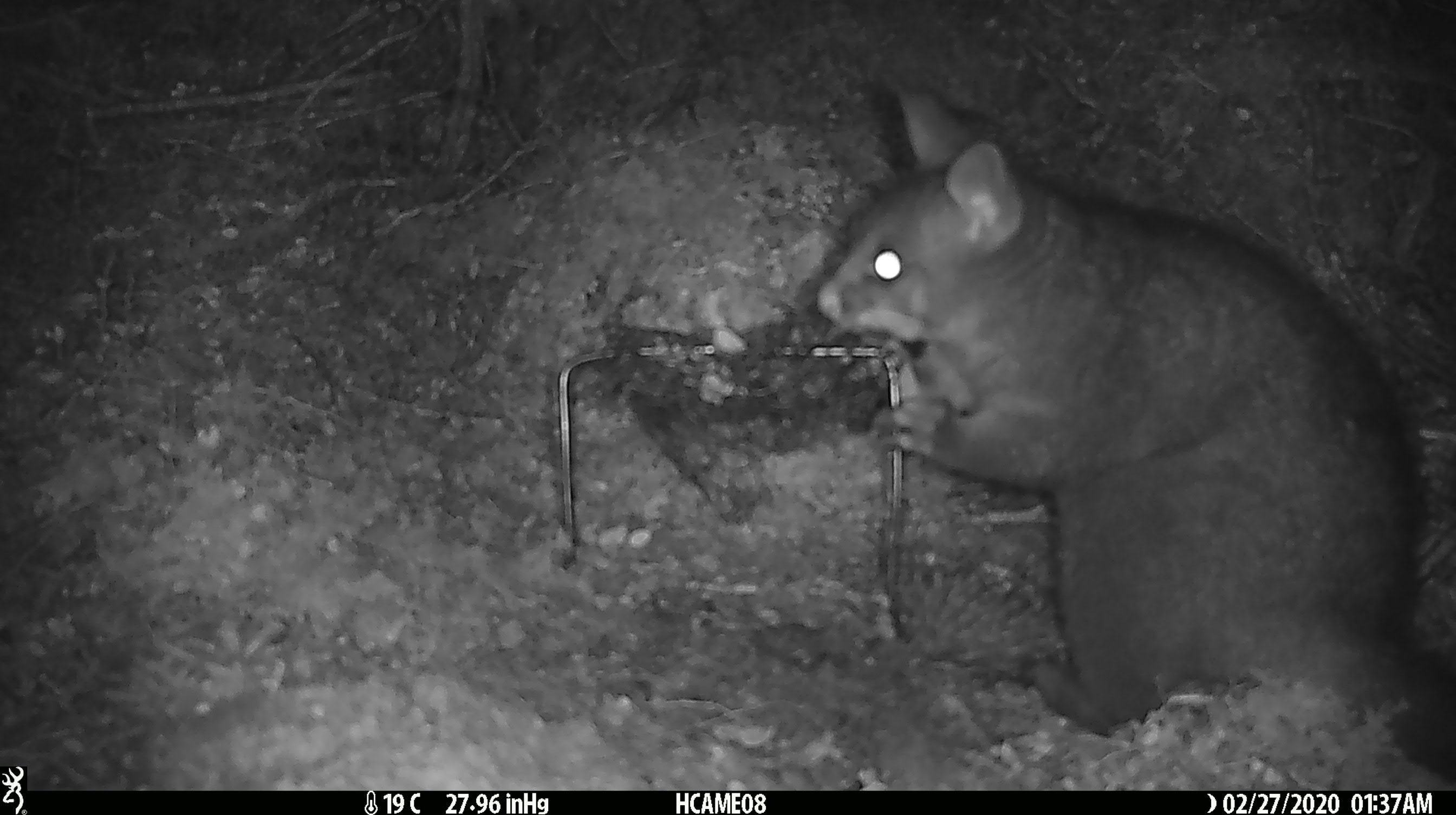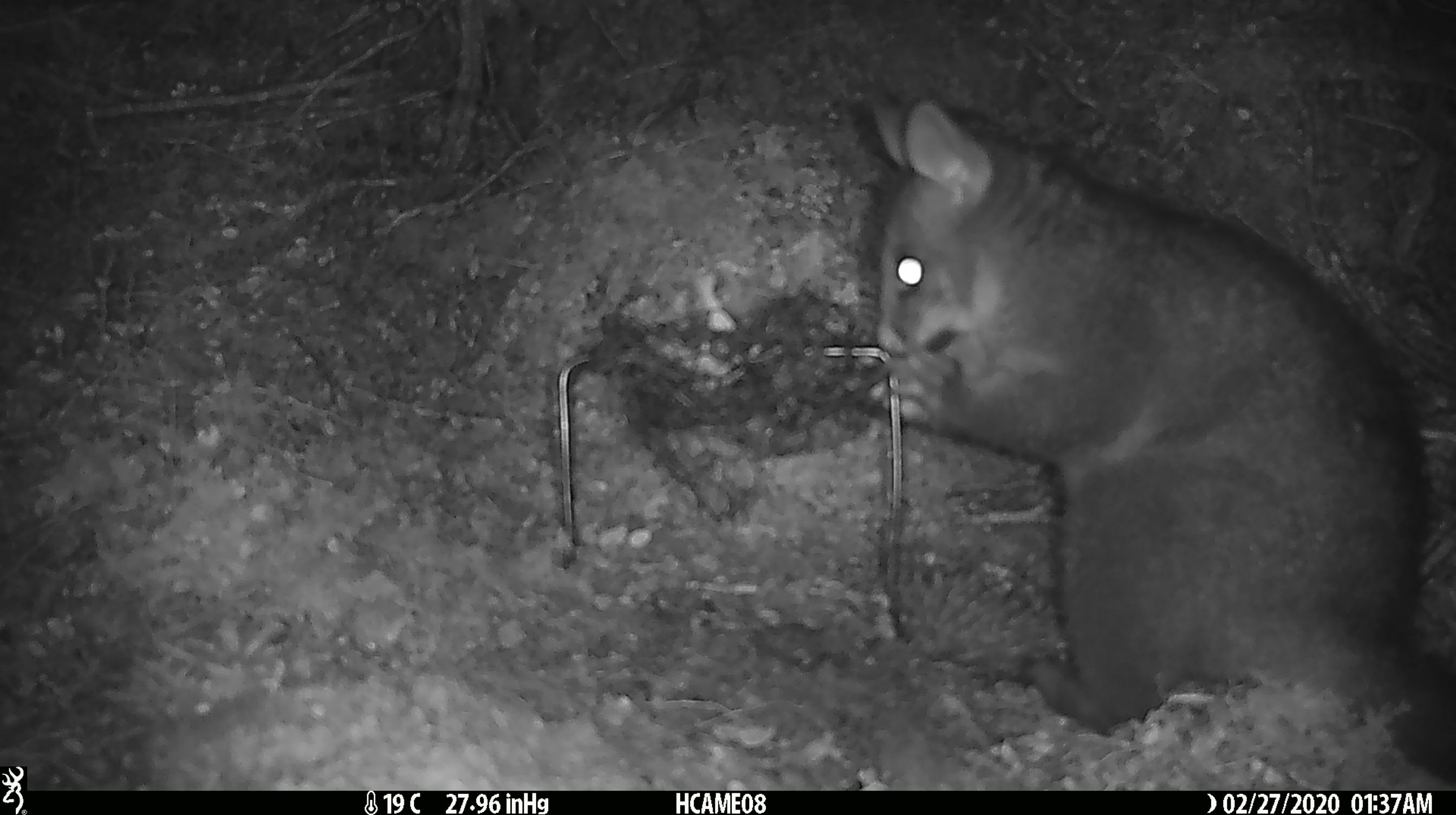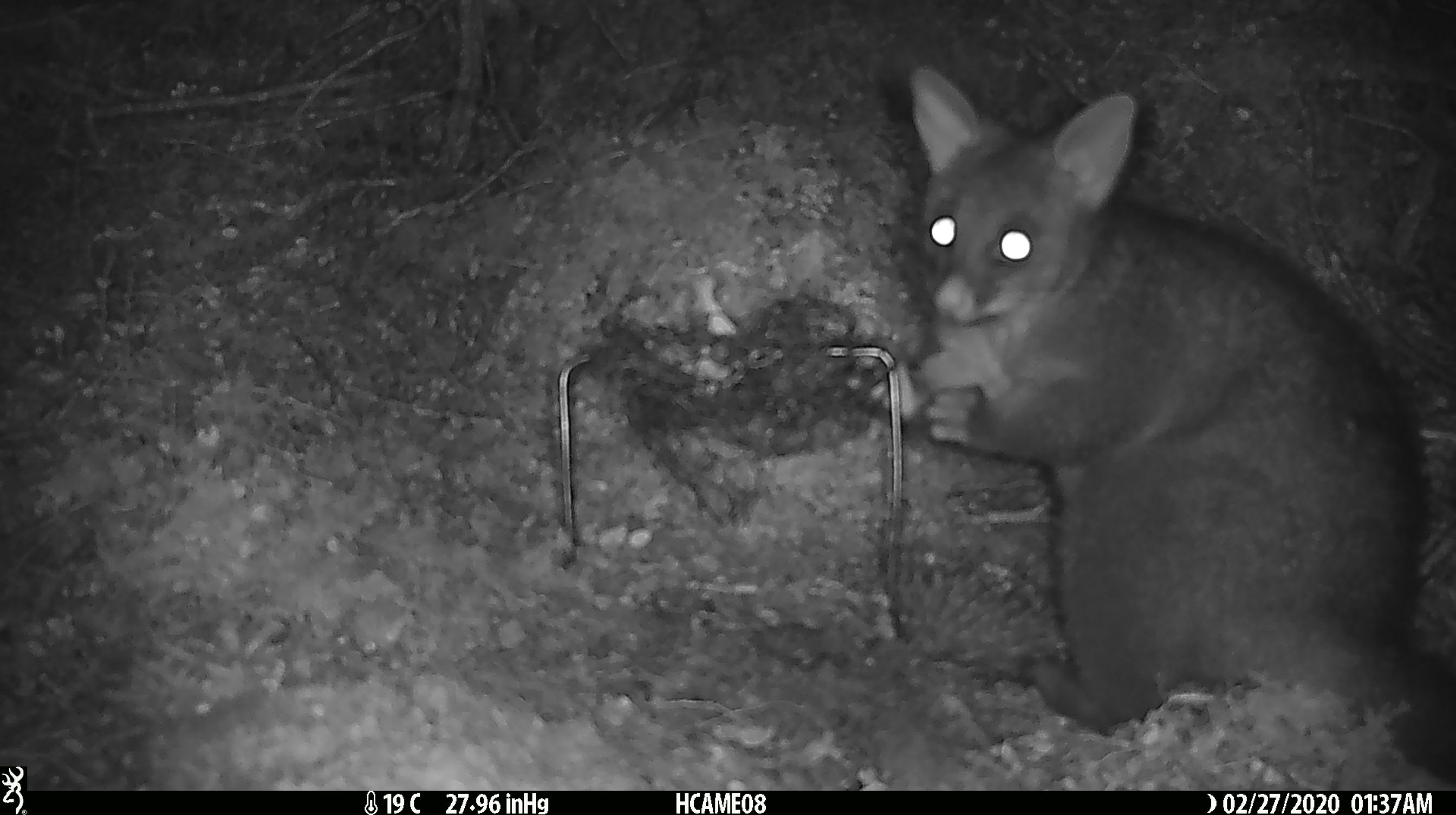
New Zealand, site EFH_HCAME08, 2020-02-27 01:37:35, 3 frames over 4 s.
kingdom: Animalia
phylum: Chordata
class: Mammalia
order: Diprotodontia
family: Phalangeridae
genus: Trichosurus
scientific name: Trichosurus vulpecula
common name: common brushtail possum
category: possum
Possum (common brushtail possum) (Trichosurus vulpecula).